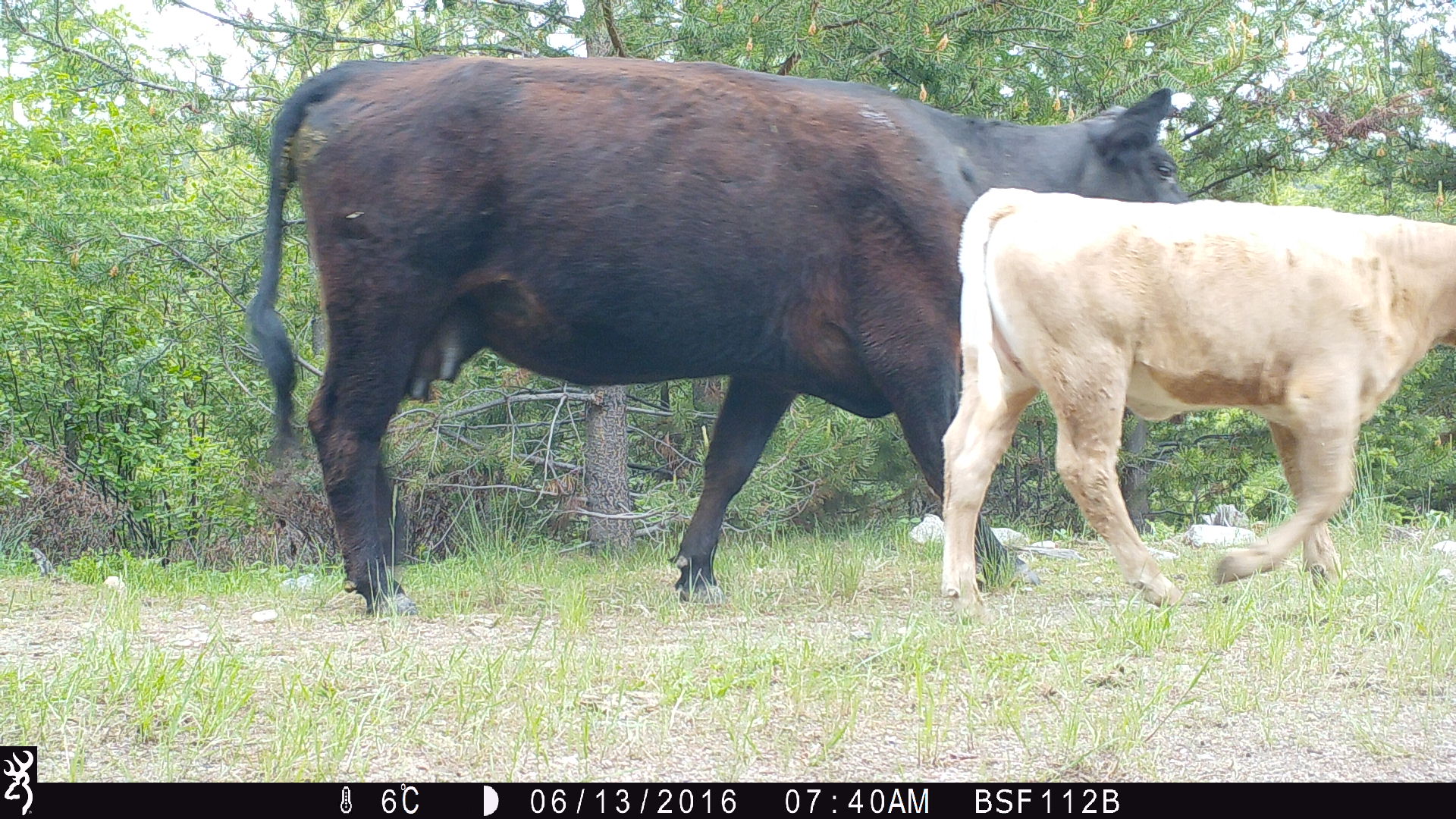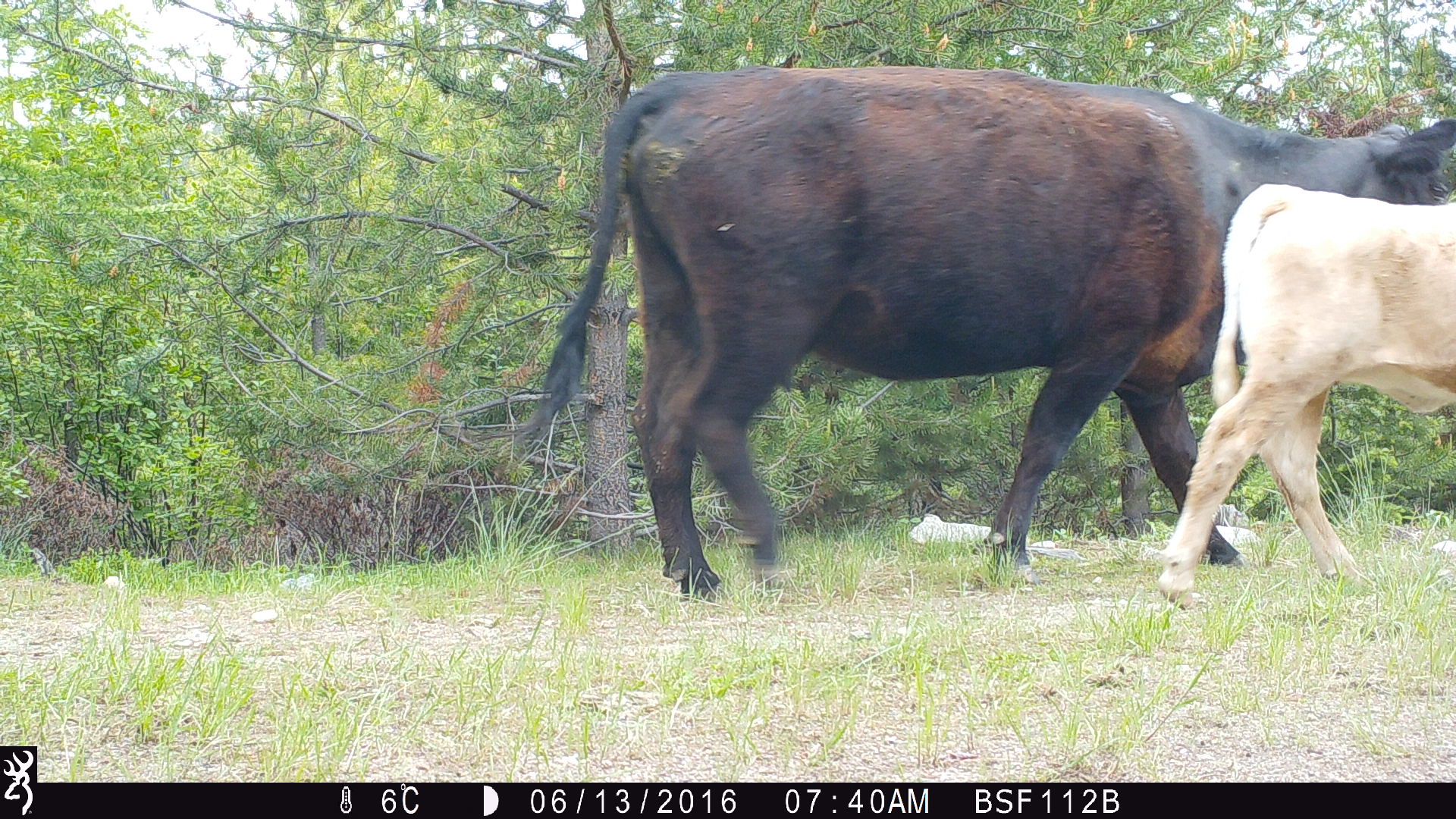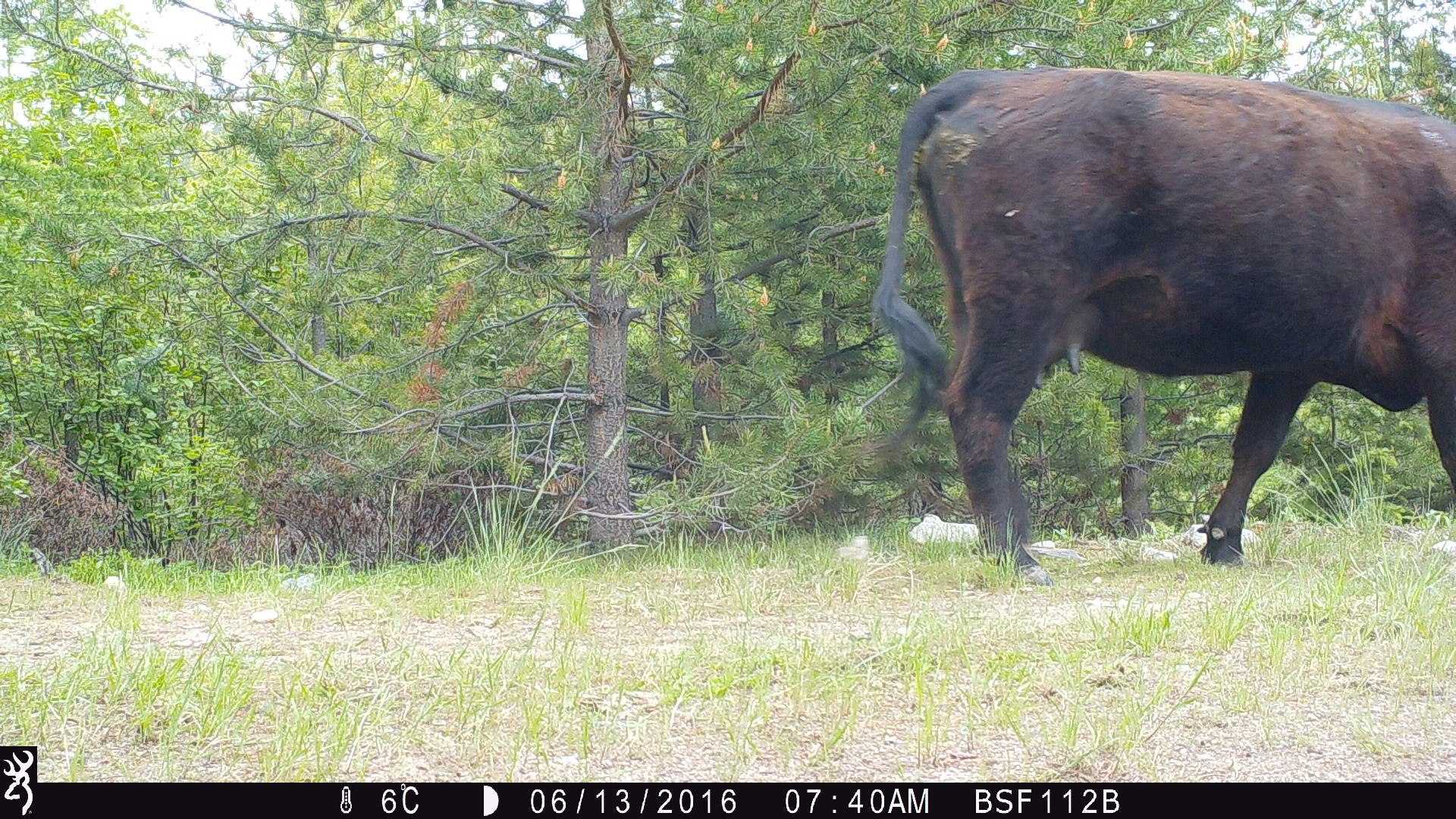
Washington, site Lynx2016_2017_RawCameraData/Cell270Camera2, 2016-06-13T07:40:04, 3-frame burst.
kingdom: Animalia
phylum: Chordata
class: Mammalia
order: Artiodactyla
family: Bovidae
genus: Bos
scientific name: Bos taurus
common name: domestic cattle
Domestic cattle (Bos taurus). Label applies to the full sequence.